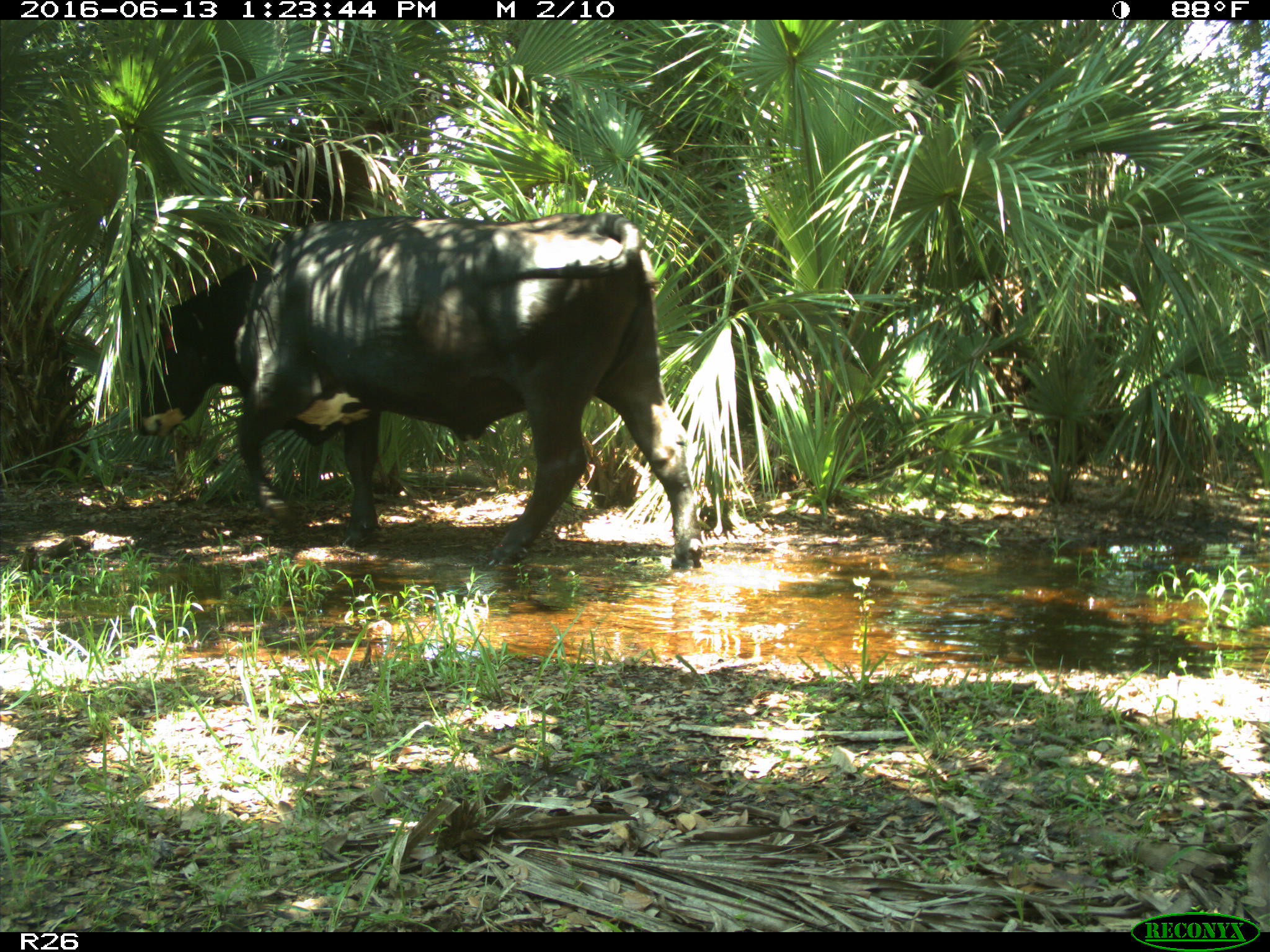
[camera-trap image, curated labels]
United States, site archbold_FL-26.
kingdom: Animalia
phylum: Chordata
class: Mammalia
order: Artiodactyla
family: Bovidae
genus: Bos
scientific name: Bos taurus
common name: domestic cow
Bos taurus (domestic cow).